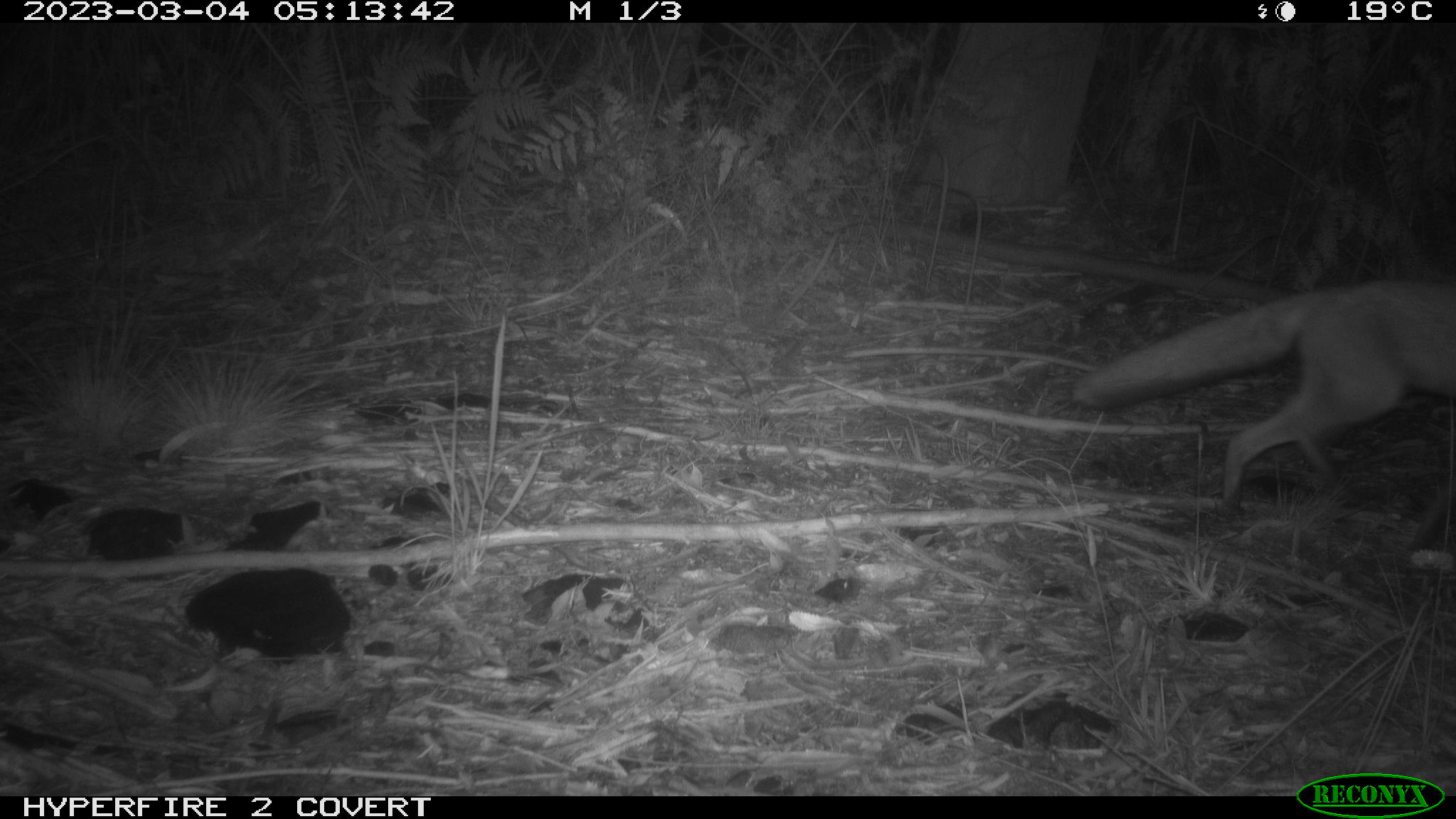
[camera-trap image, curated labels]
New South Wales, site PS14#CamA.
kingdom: Animalia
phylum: Chordata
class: Mammalia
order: Carnivora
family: Canidae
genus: Vulpes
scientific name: Vulpes vulpes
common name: red fox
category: fox